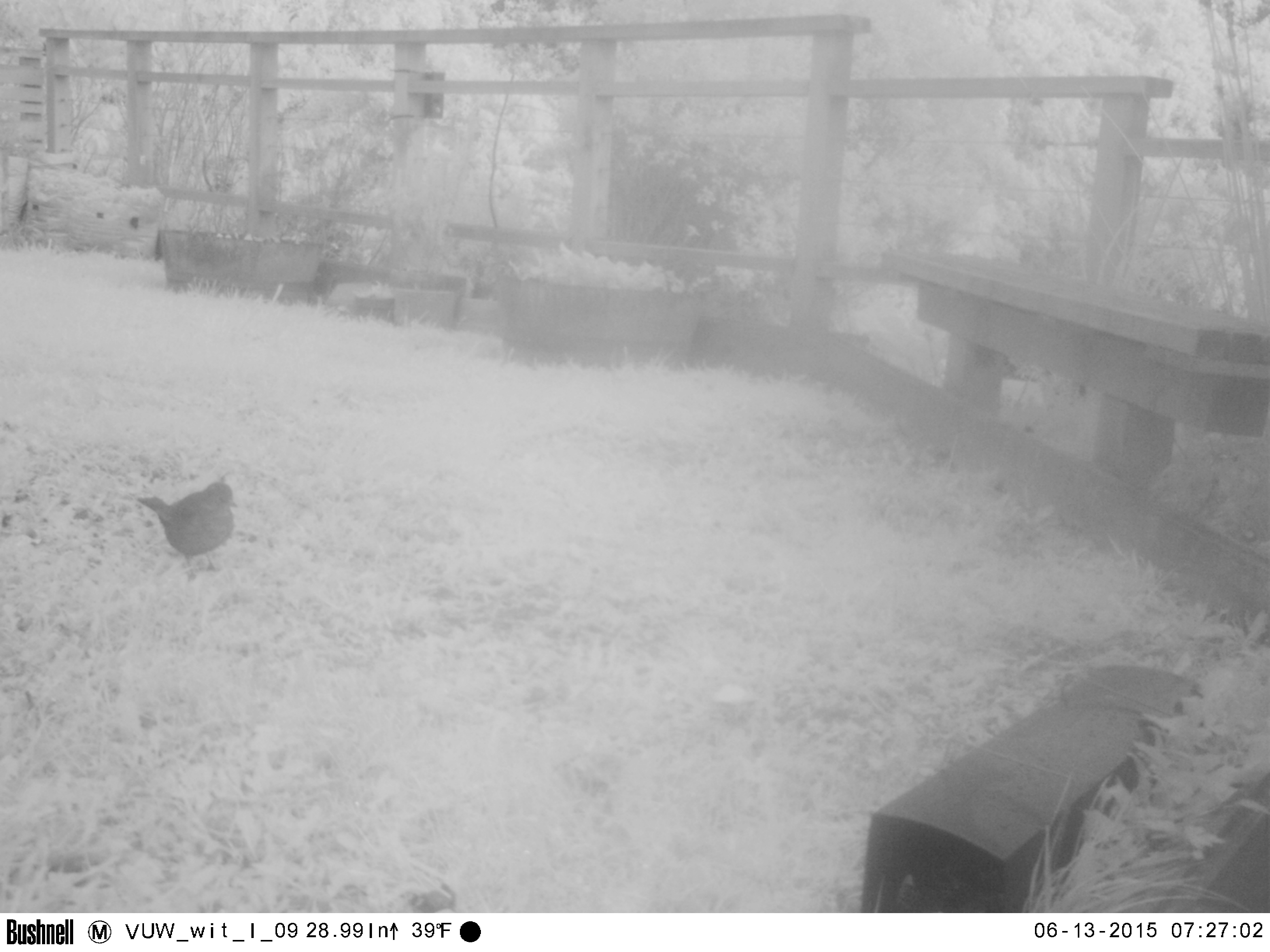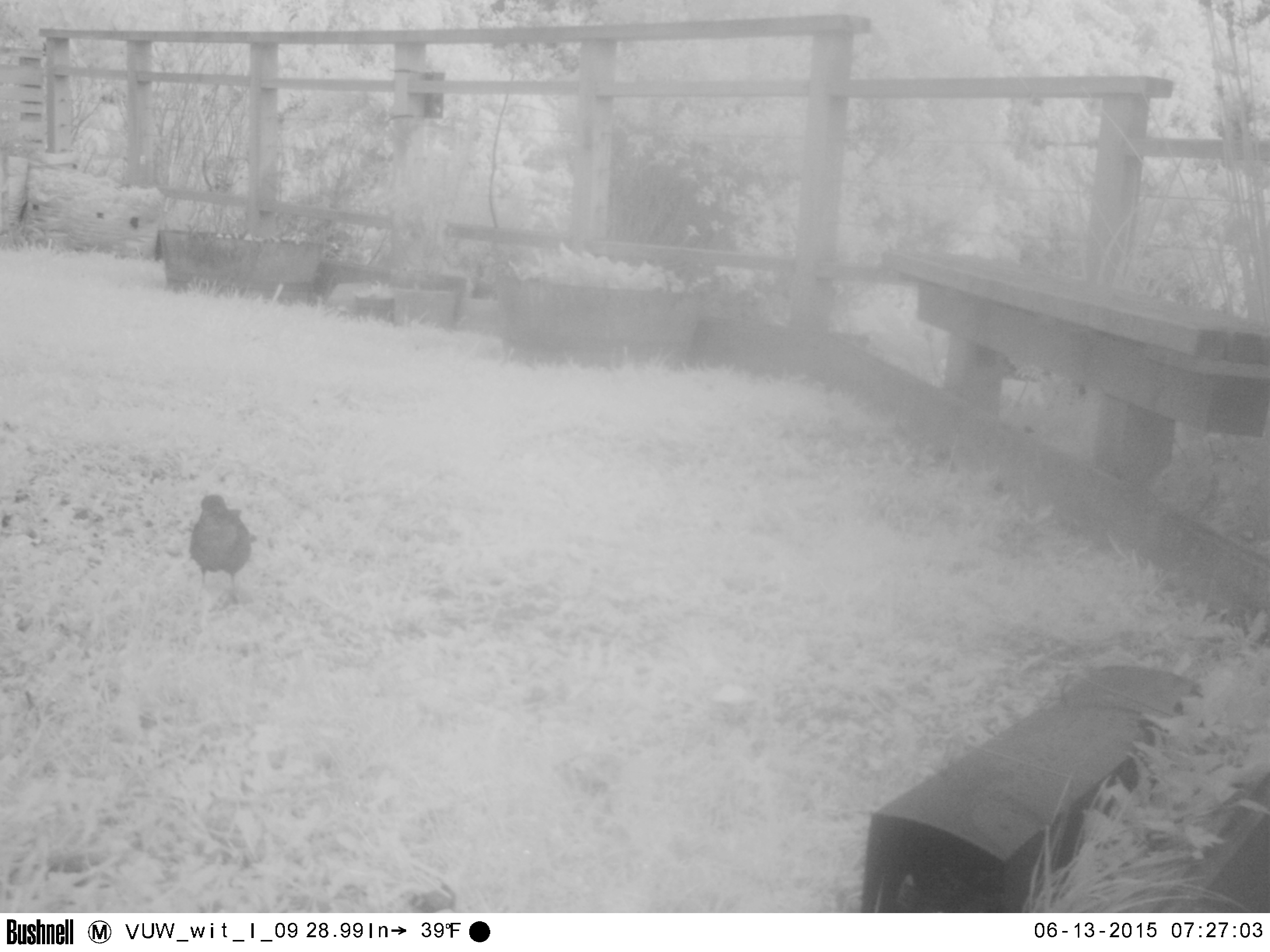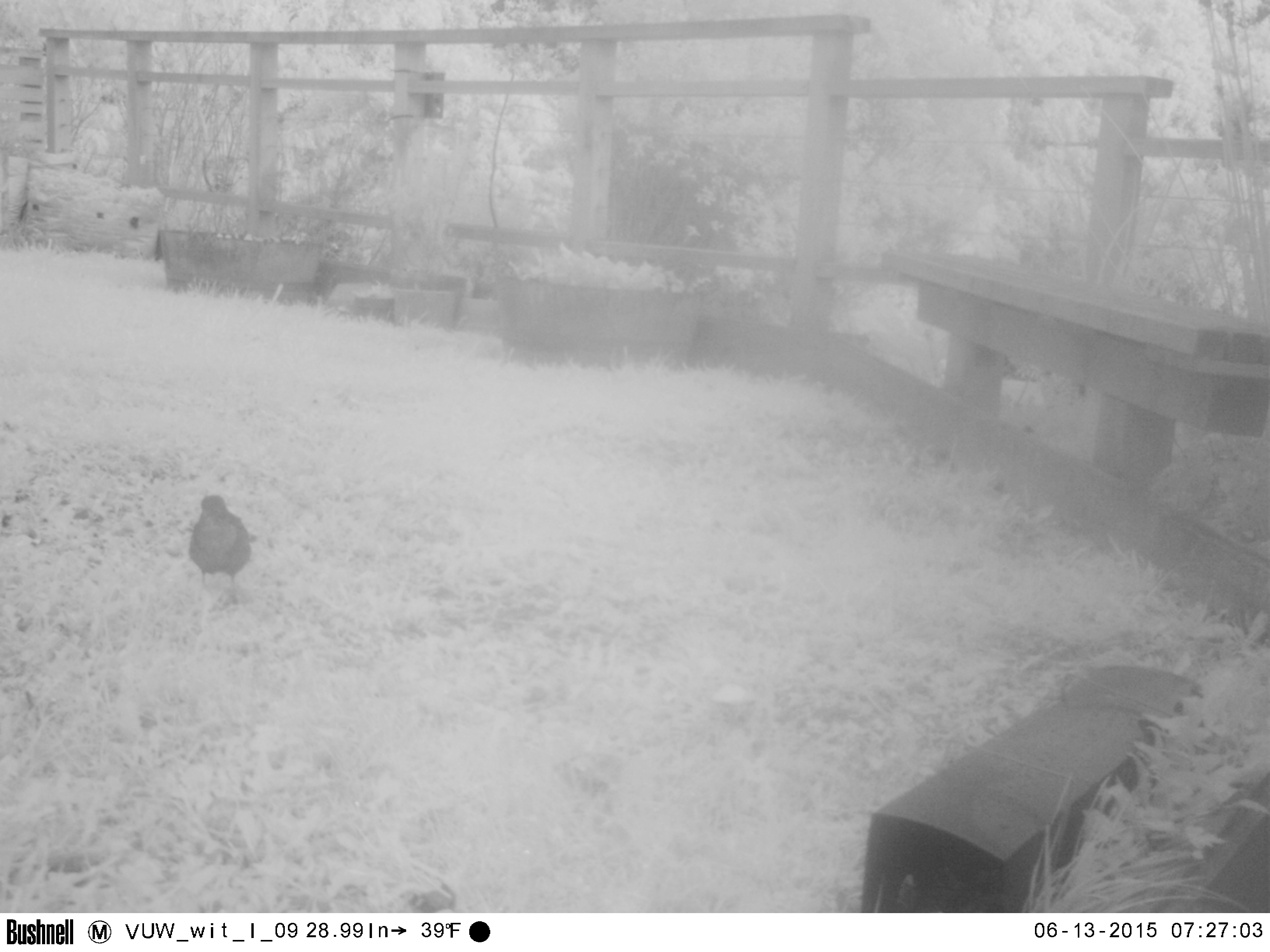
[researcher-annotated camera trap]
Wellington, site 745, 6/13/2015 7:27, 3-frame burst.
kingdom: Animalia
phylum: Chordata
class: Aves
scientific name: Aves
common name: bird